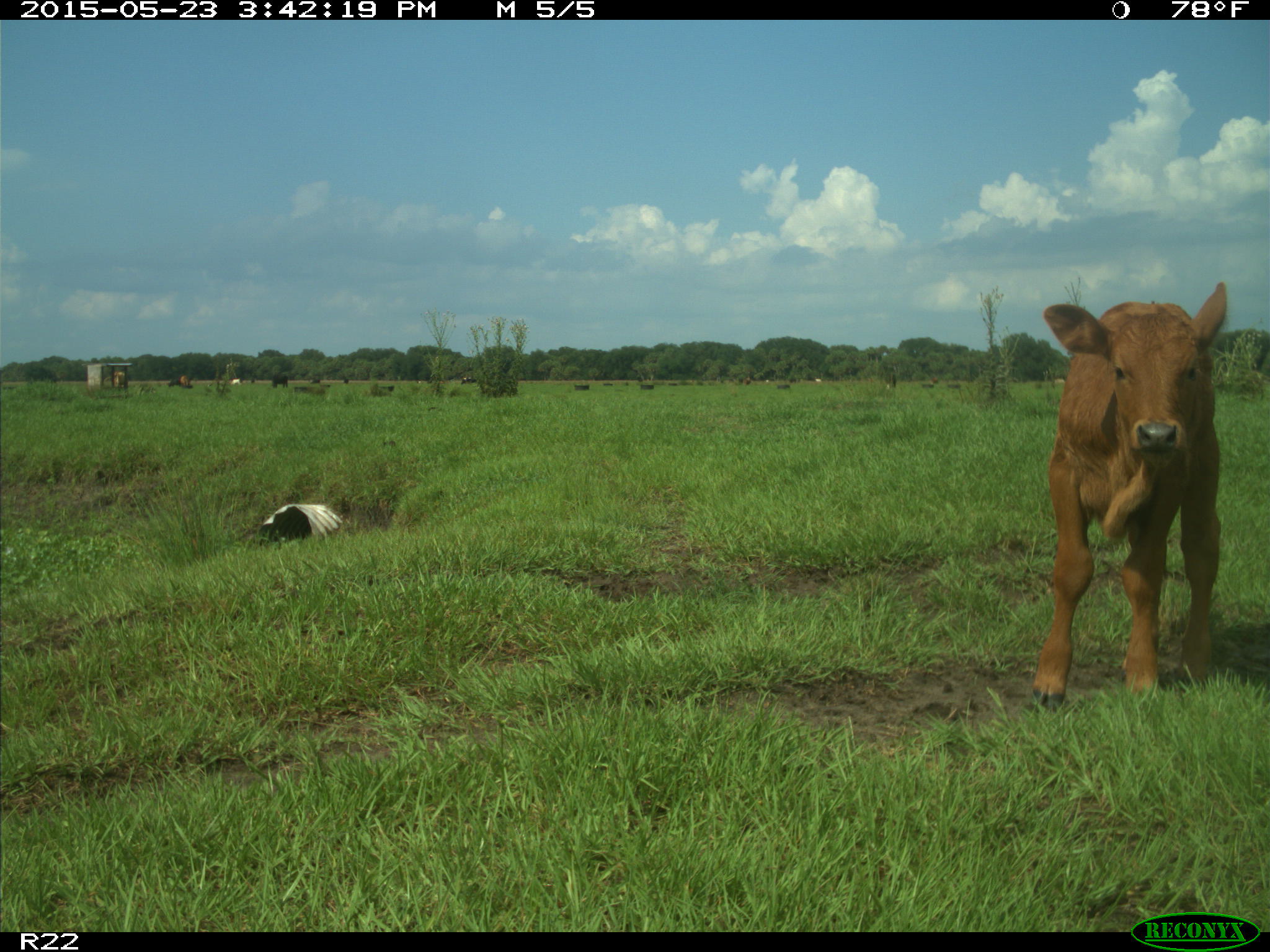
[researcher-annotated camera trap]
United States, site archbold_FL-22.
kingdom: Animalia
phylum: Chordata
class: Mammalia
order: Artiodactyla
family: Bovidae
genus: Bos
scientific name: Bos taurus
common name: domestic cow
Bos taurus (domestic cow).